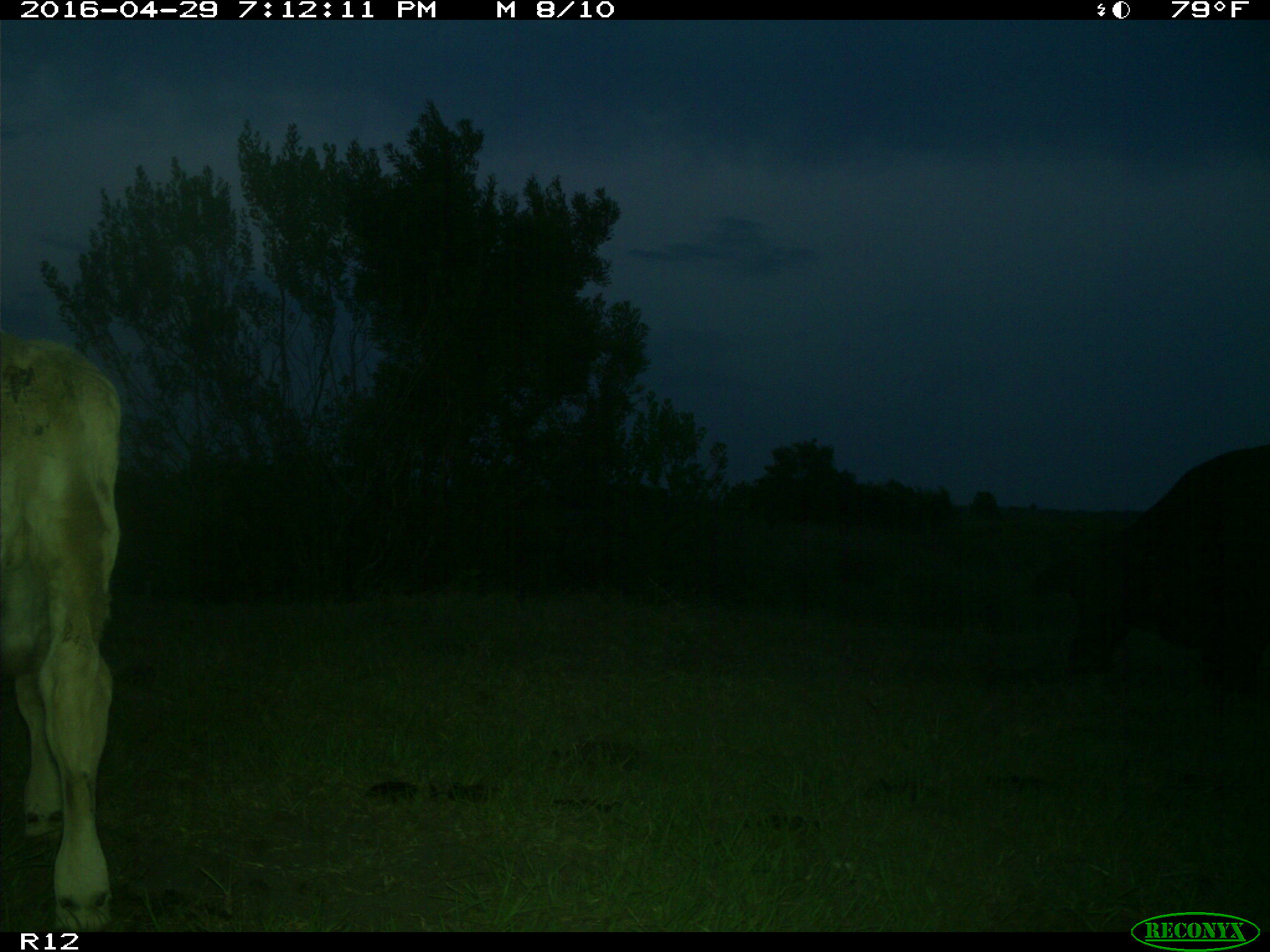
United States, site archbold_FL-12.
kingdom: Animalia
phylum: Chordata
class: Mammalia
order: Artiodactyla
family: Bovidae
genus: Bos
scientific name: Bos taurus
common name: domestic cow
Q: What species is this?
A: Bos taurus (domestic cow).